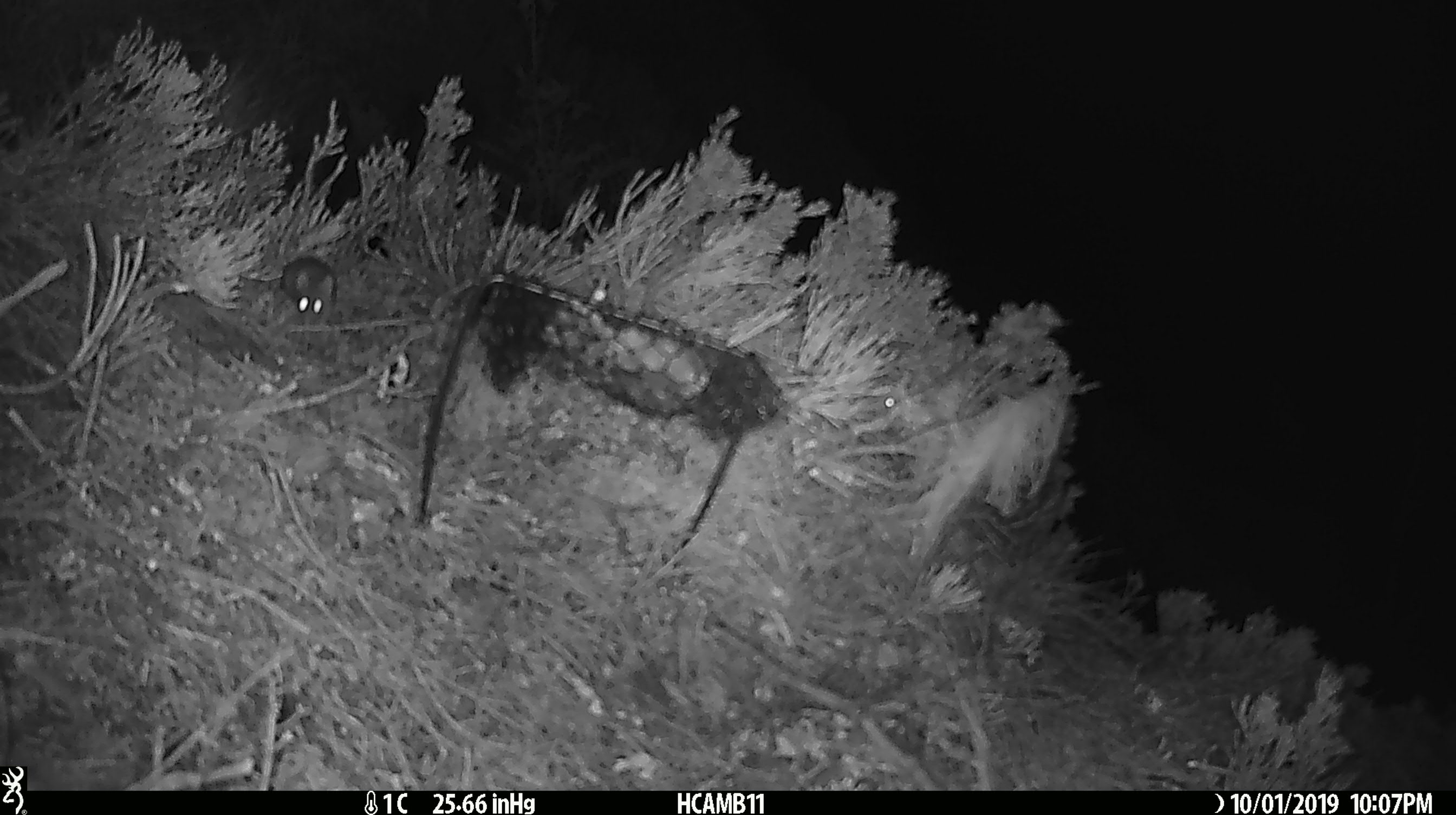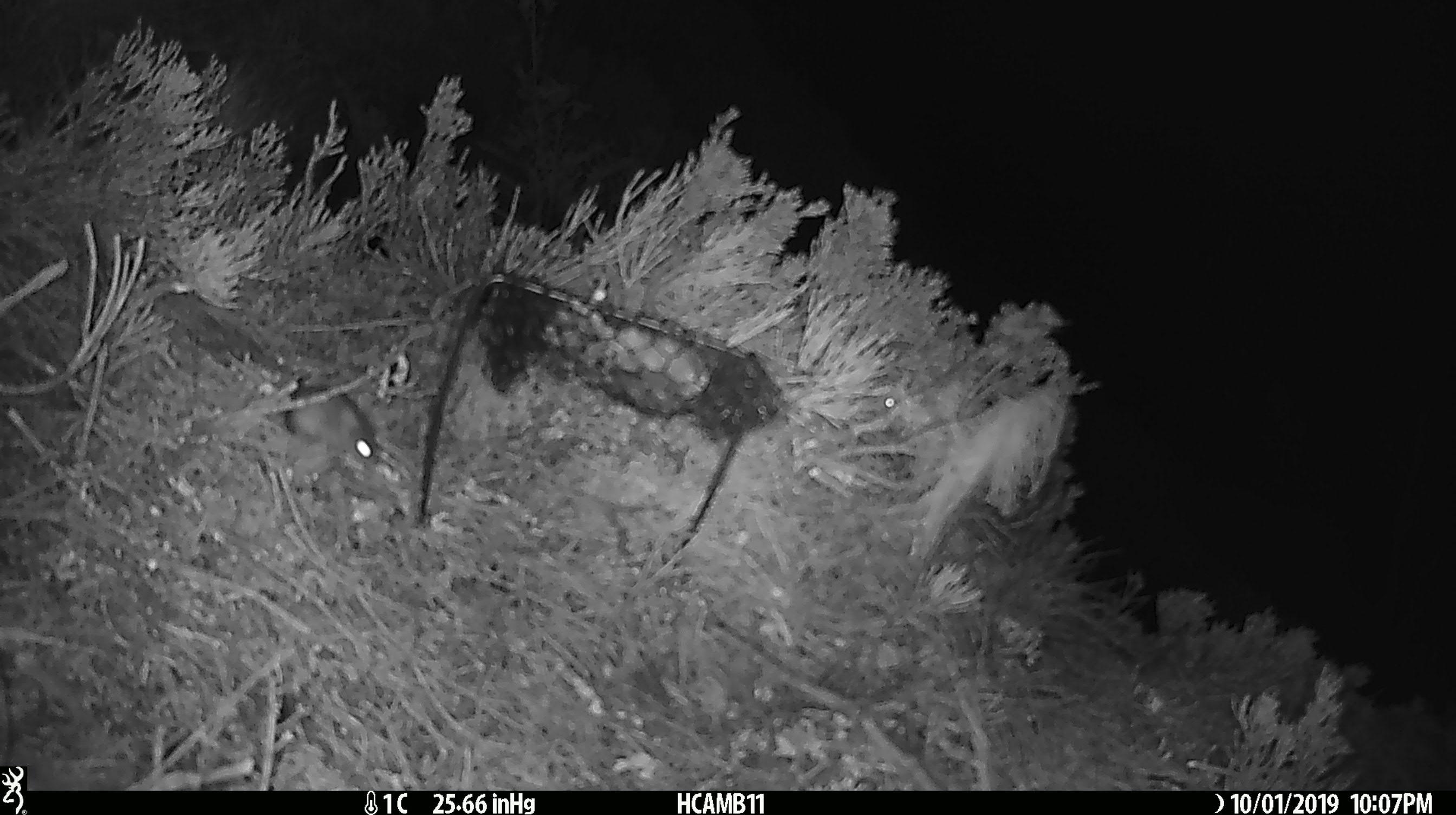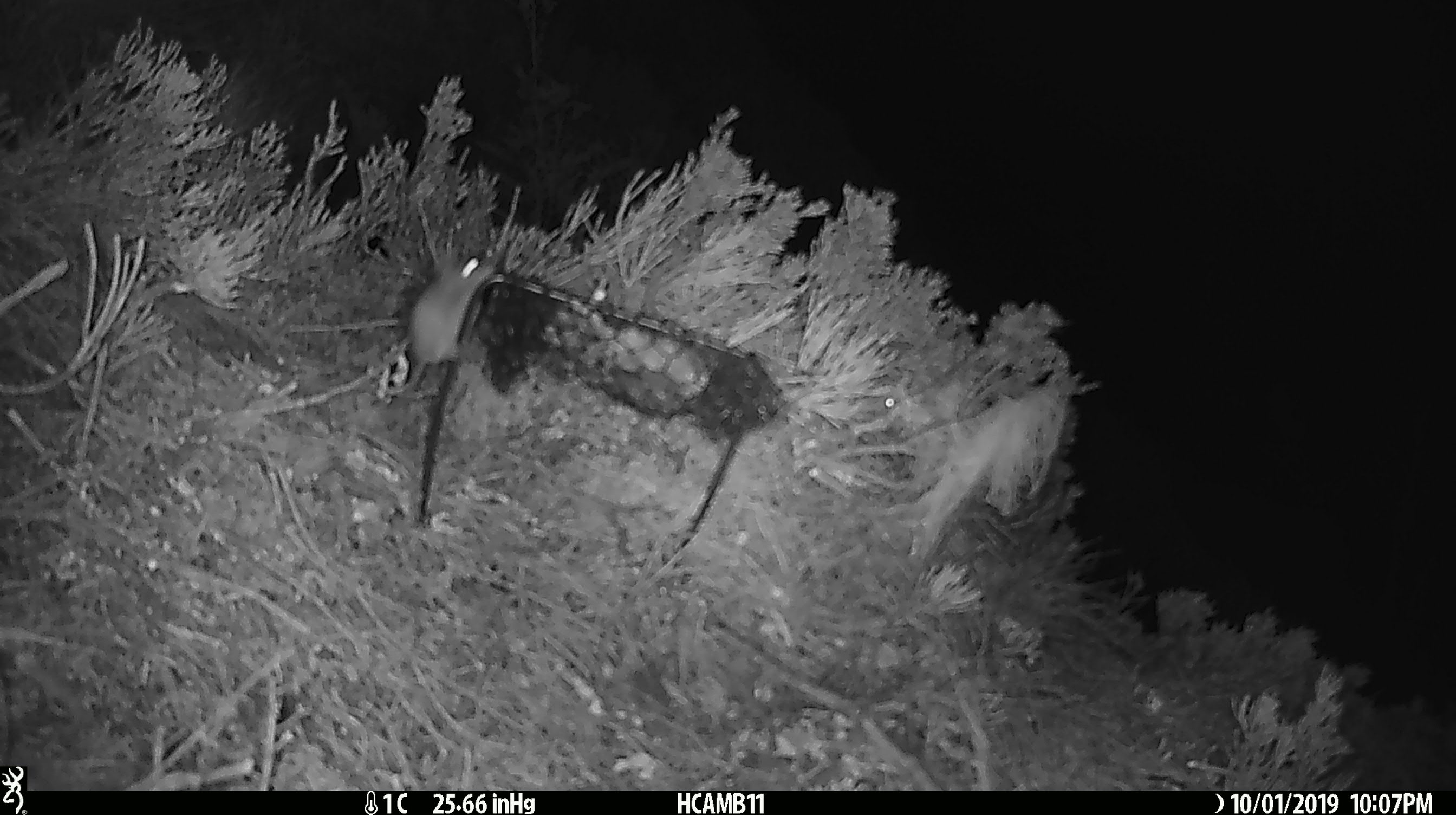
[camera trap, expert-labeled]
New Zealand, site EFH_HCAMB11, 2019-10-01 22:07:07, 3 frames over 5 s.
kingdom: Animalia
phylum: Chordata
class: Mammalia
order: Rodentia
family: Muridae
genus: Mus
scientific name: Mus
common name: mouse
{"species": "mouse (Mus)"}